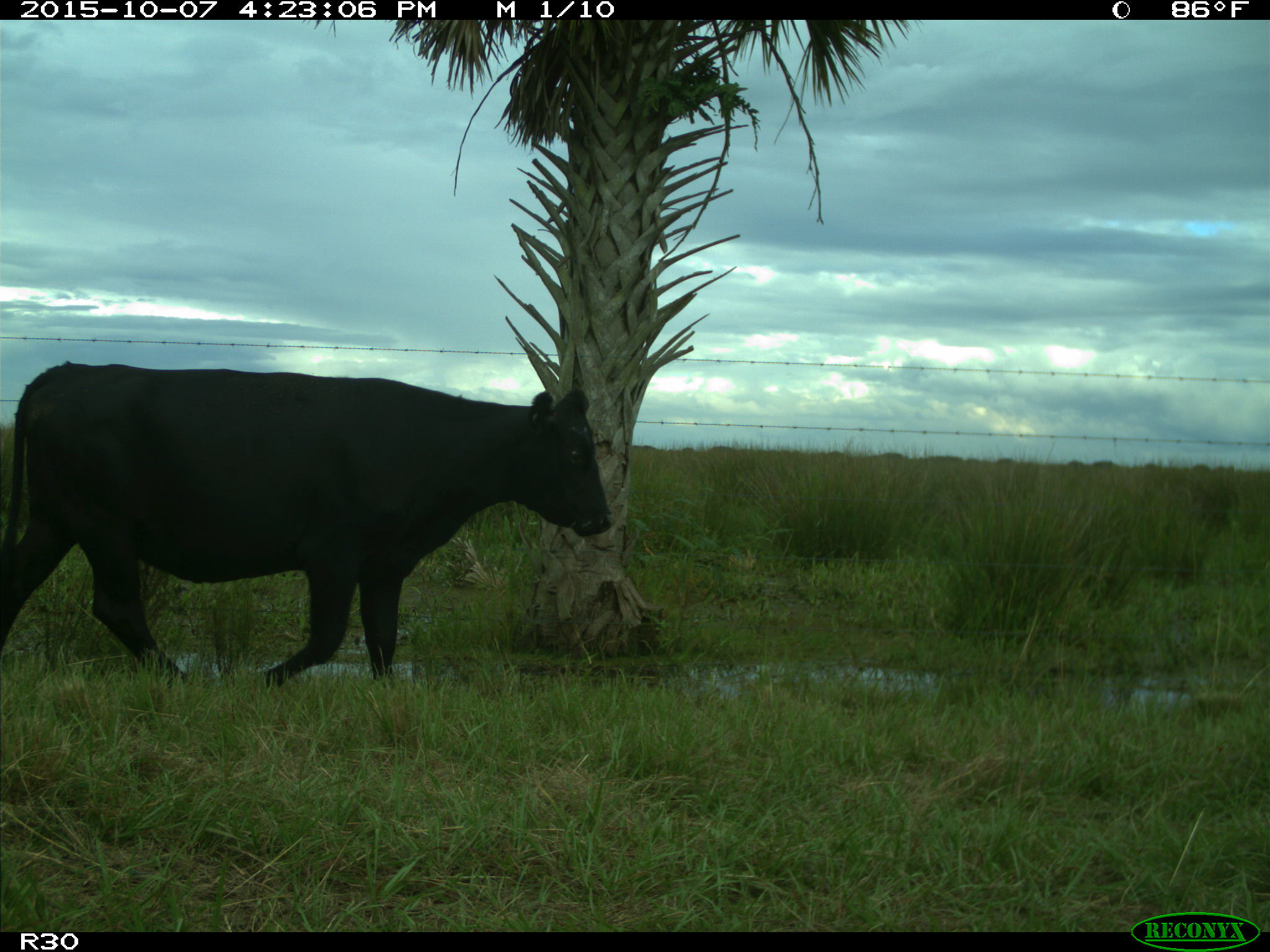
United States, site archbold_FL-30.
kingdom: Animalia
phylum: Chordata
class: Mammalia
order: Artiodactyla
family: Bovidae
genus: Bos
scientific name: Bos taurus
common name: domestic cow